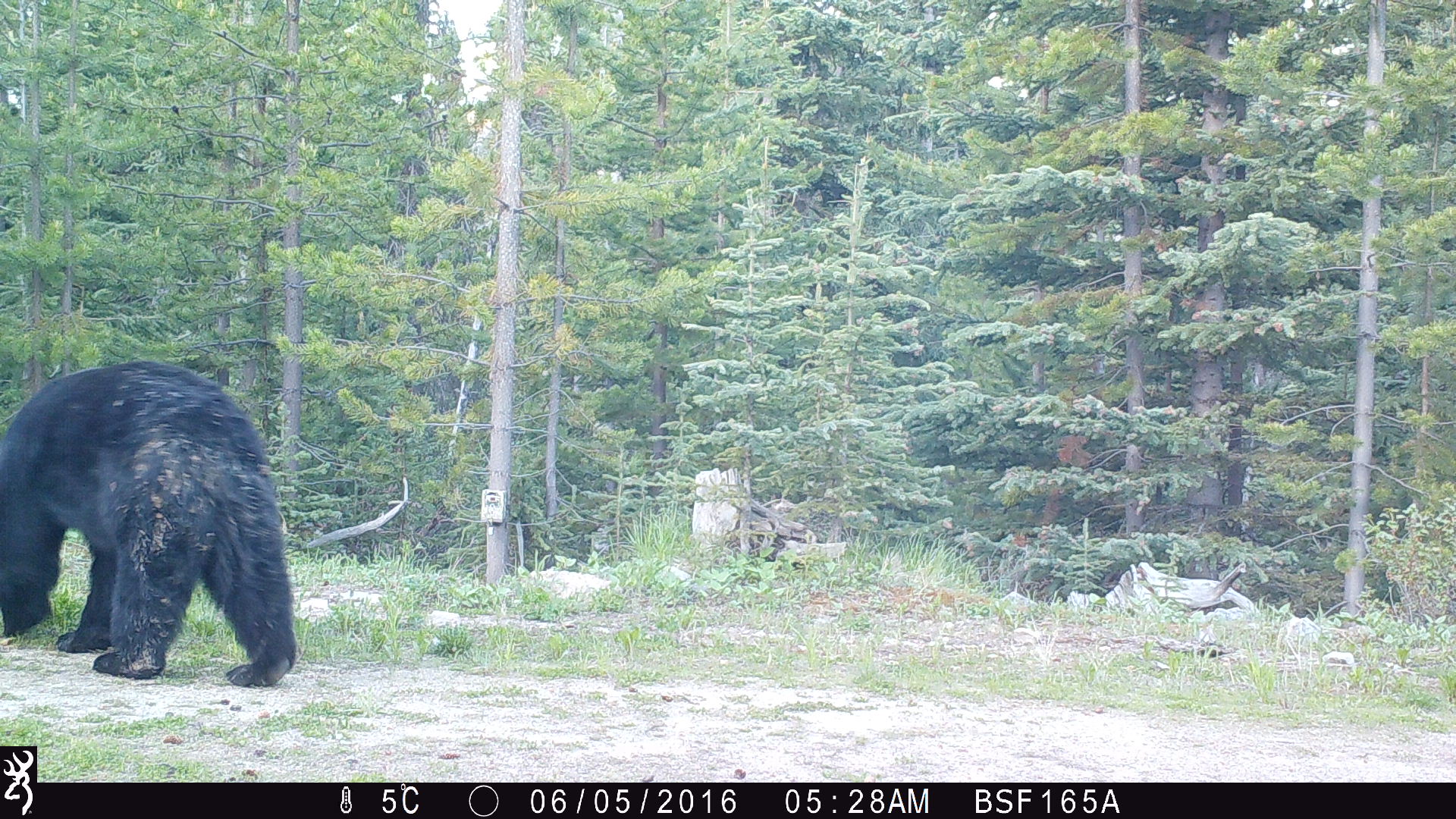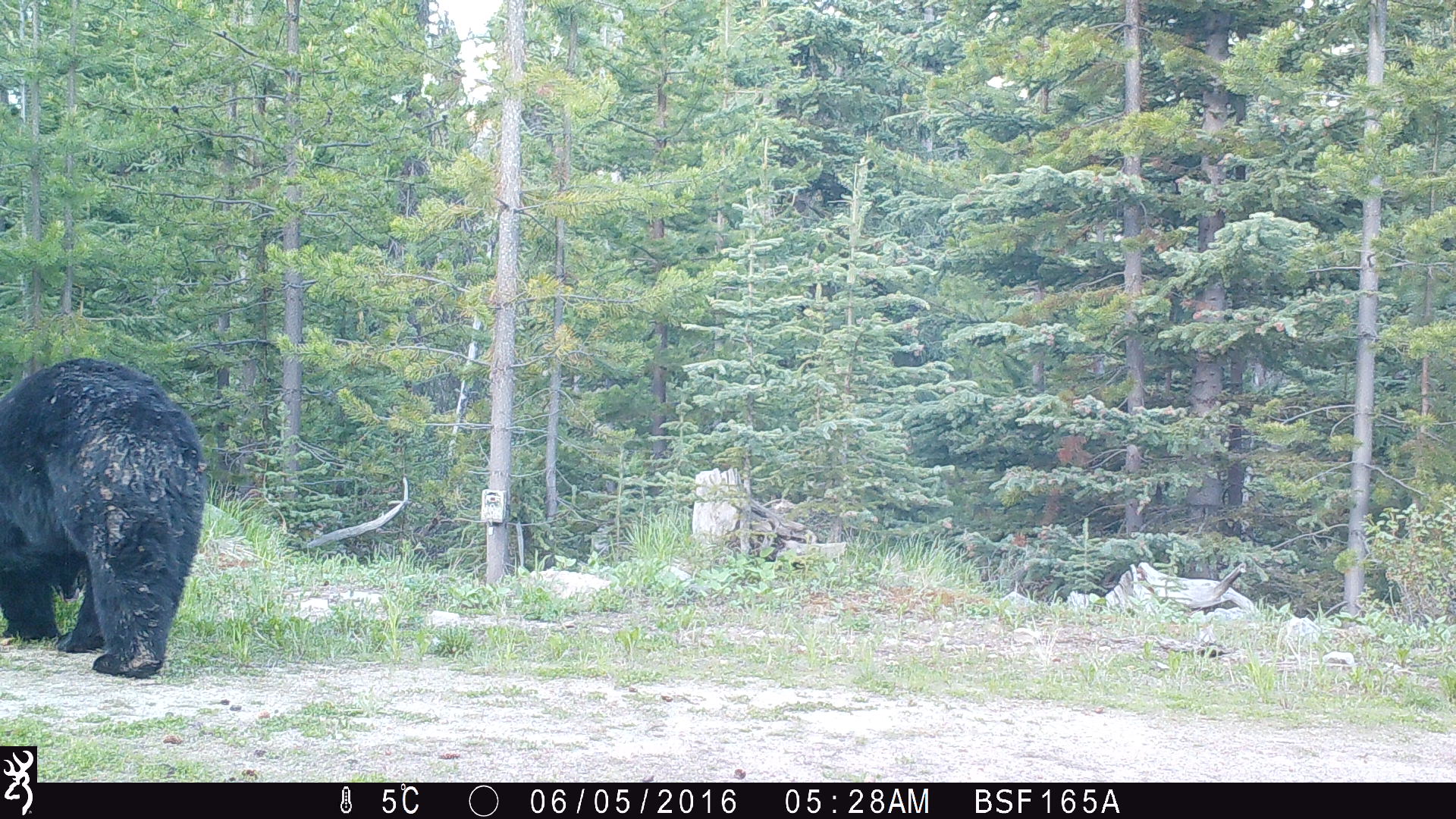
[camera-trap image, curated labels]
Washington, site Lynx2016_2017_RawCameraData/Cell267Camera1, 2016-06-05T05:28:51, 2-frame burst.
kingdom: Animalia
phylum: Chordata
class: Mammalia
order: Carnivora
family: Ursidae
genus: Ursus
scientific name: Ursus americanus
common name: american black bear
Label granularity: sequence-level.